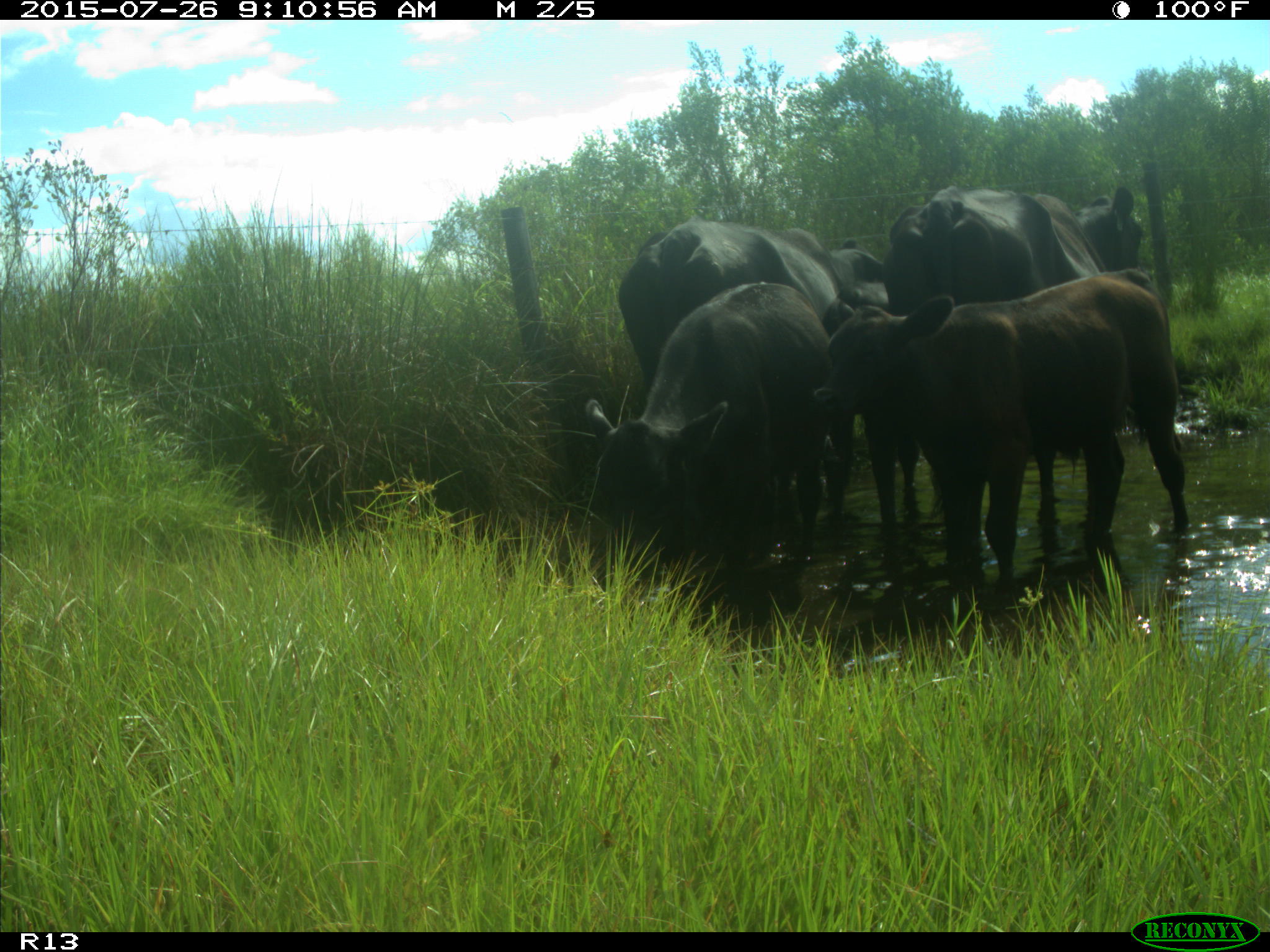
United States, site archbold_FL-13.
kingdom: Animalia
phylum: Chordata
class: Mammalia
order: Artiodactyla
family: Bovidae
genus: Bos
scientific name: Bos taurus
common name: domestic cow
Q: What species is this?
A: Bos taurus (domestic cow).